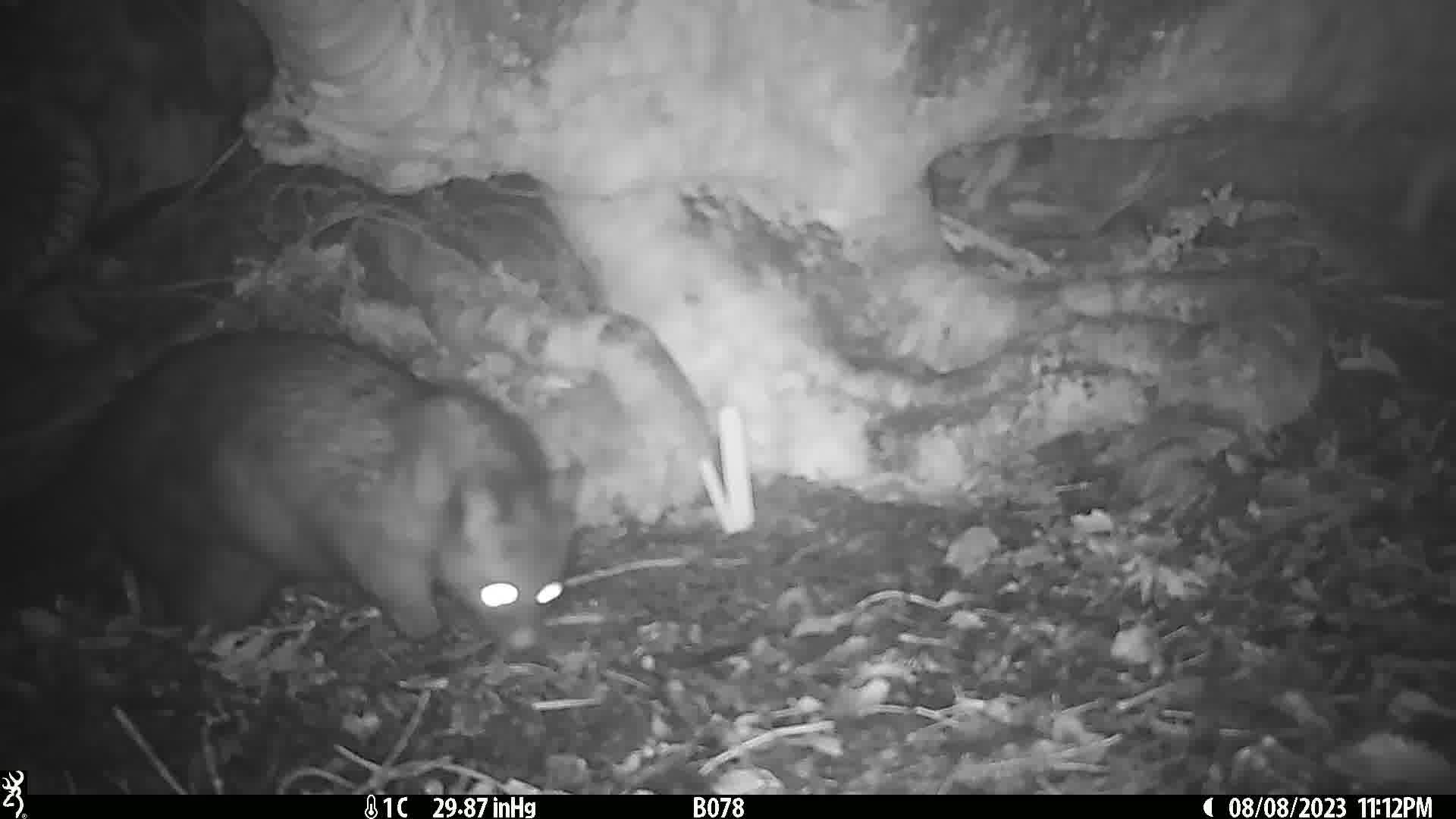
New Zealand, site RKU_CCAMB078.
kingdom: Animalia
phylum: Chordata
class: Mammalia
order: Diprotodontia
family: Phalangeridae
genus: Trichosurus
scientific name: Trichosurus vulpecula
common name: common brushtail possum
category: possum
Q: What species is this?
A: Possum (common brushtail possum) (Trichosurus vulpecula).